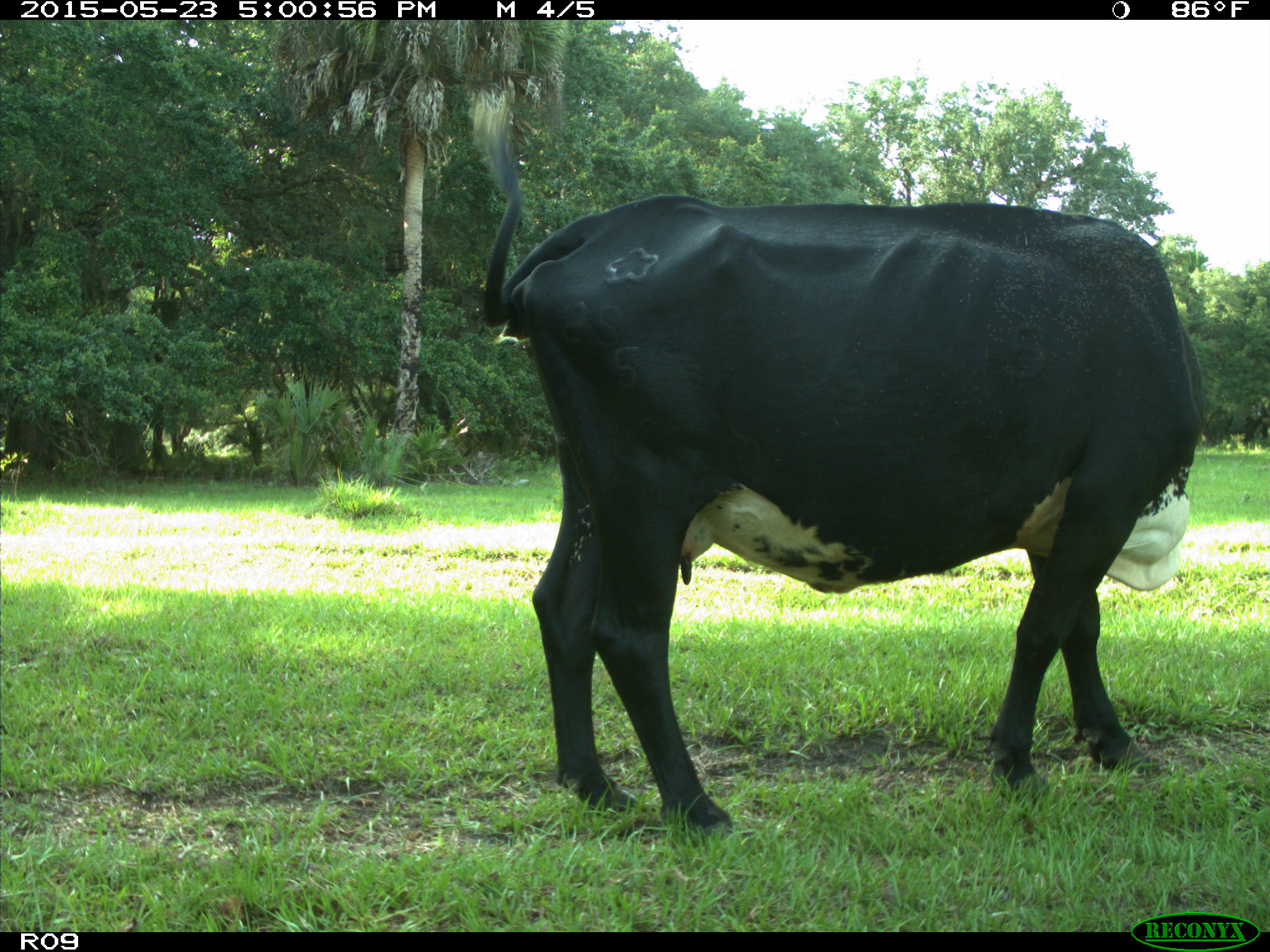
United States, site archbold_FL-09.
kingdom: Animalia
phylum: Chordata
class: Mammalia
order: Artiodactyla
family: Bovidae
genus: Bos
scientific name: Bos taurus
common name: domestic cow